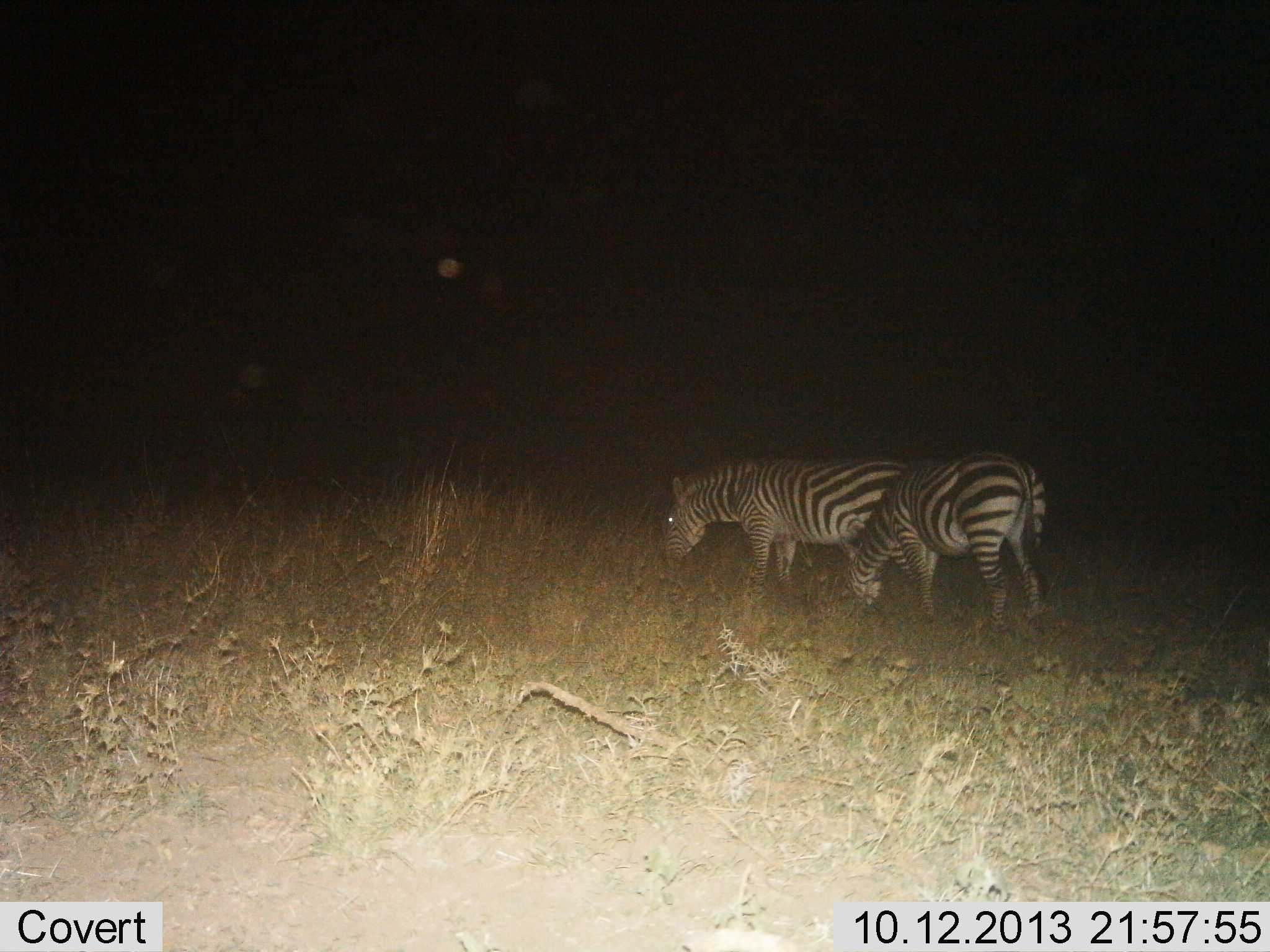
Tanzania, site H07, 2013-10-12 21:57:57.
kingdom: Animalia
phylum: Chordata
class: Mammalia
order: Perissodactyla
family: Equidae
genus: Equus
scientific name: Equus quagga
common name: plains zebra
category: zebra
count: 2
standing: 44%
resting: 0%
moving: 4%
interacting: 0%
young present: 0%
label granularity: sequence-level